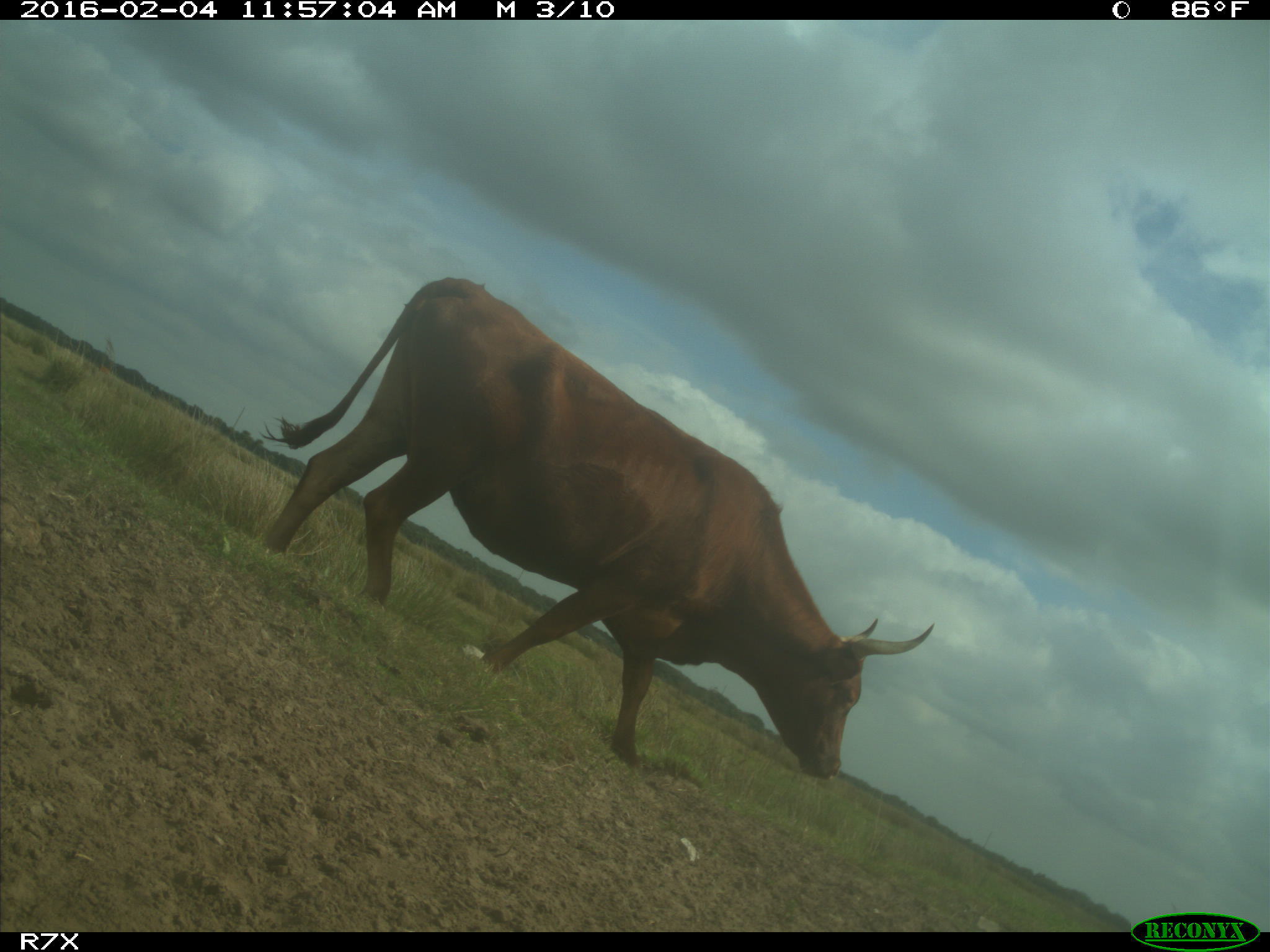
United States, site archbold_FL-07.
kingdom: Animalia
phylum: Chordata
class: Mammalia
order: Artiodactyla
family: Bovidae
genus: Bos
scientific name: Bos taurus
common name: domestic cow